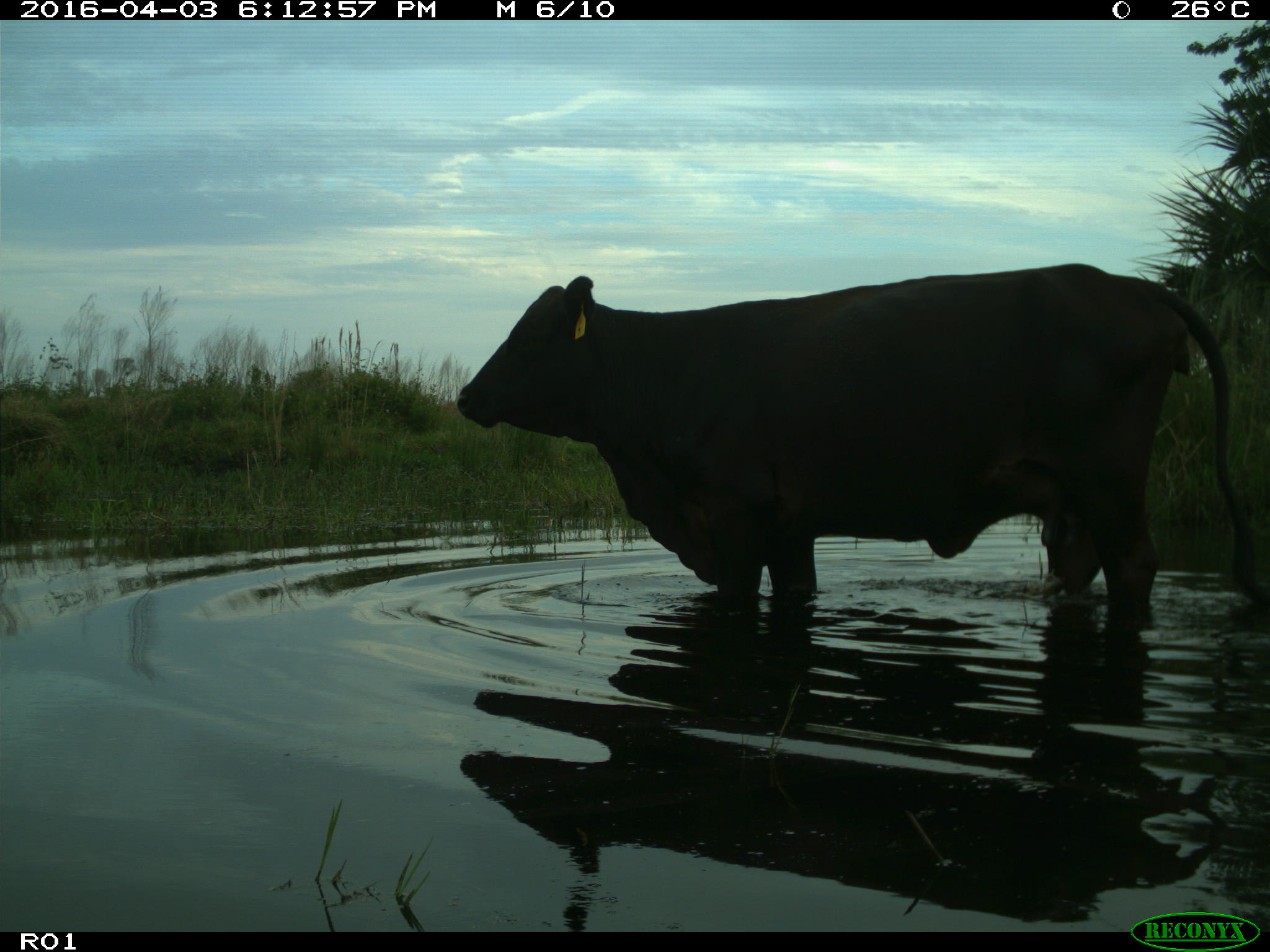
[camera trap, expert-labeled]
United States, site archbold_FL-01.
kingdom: Animalia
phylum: Chordata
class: Mammalia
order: Artiodactyla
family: Bovidae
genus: Bos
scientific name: Bos taurus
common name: domestic cow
Bos taurus (domestic cow).